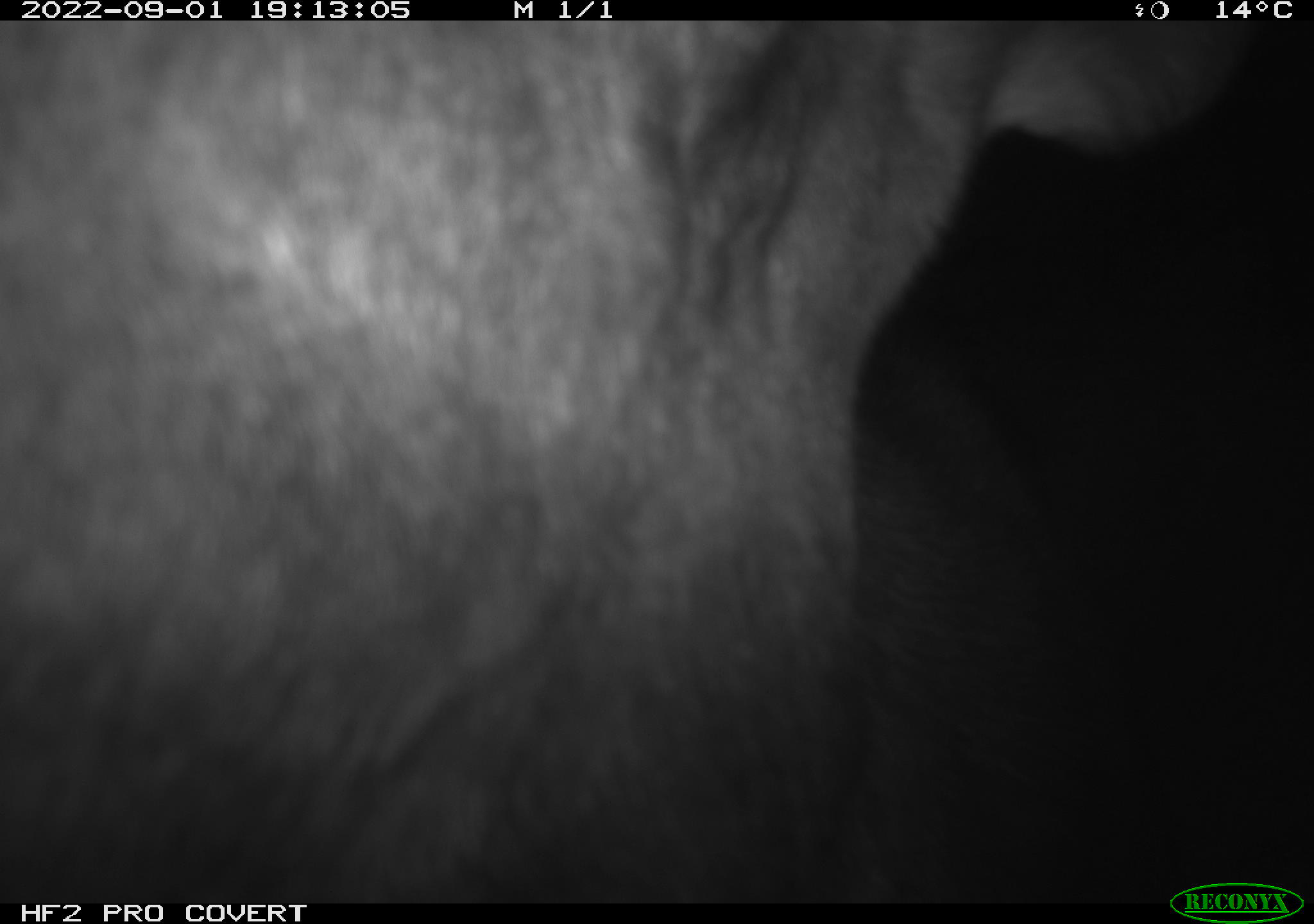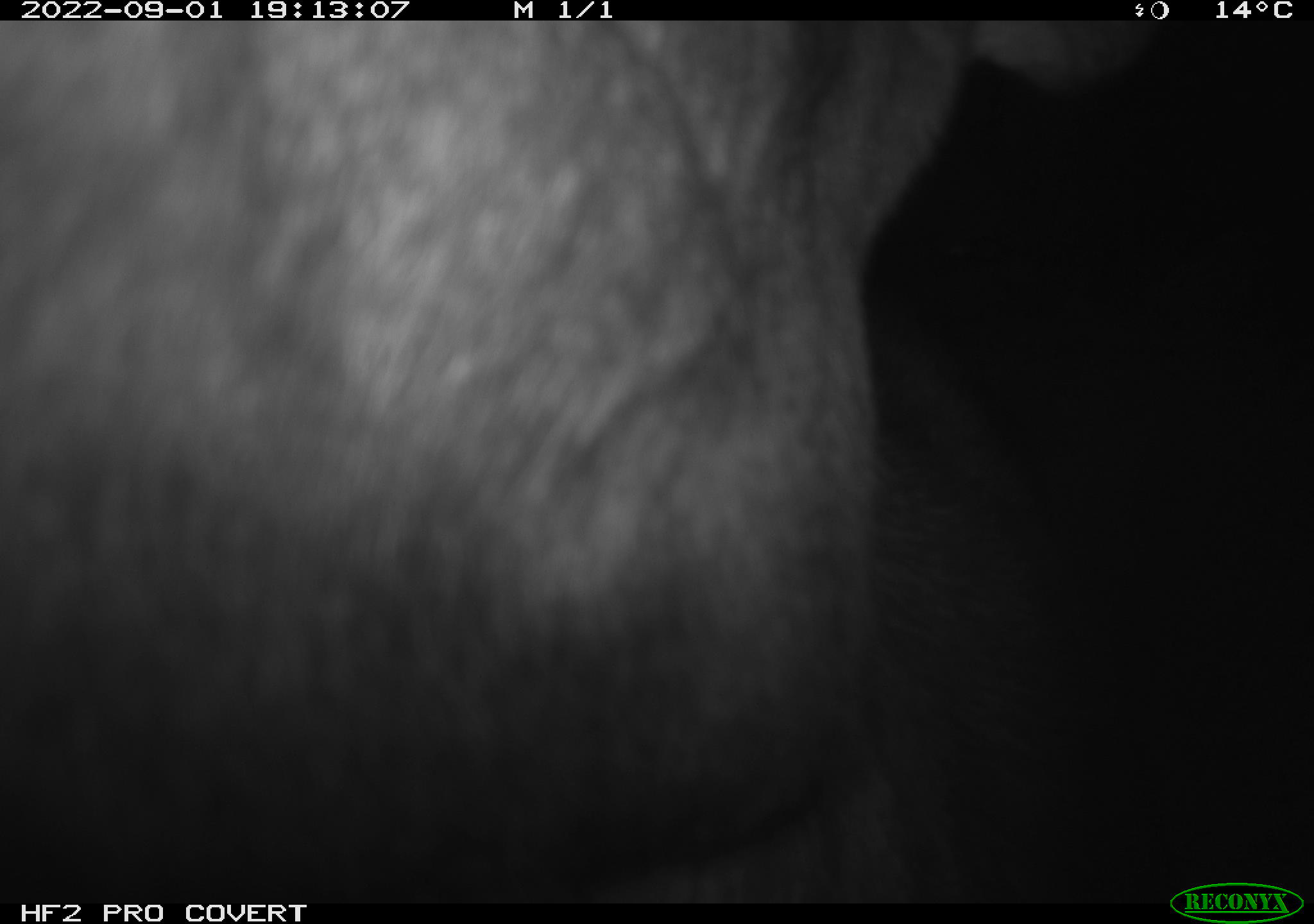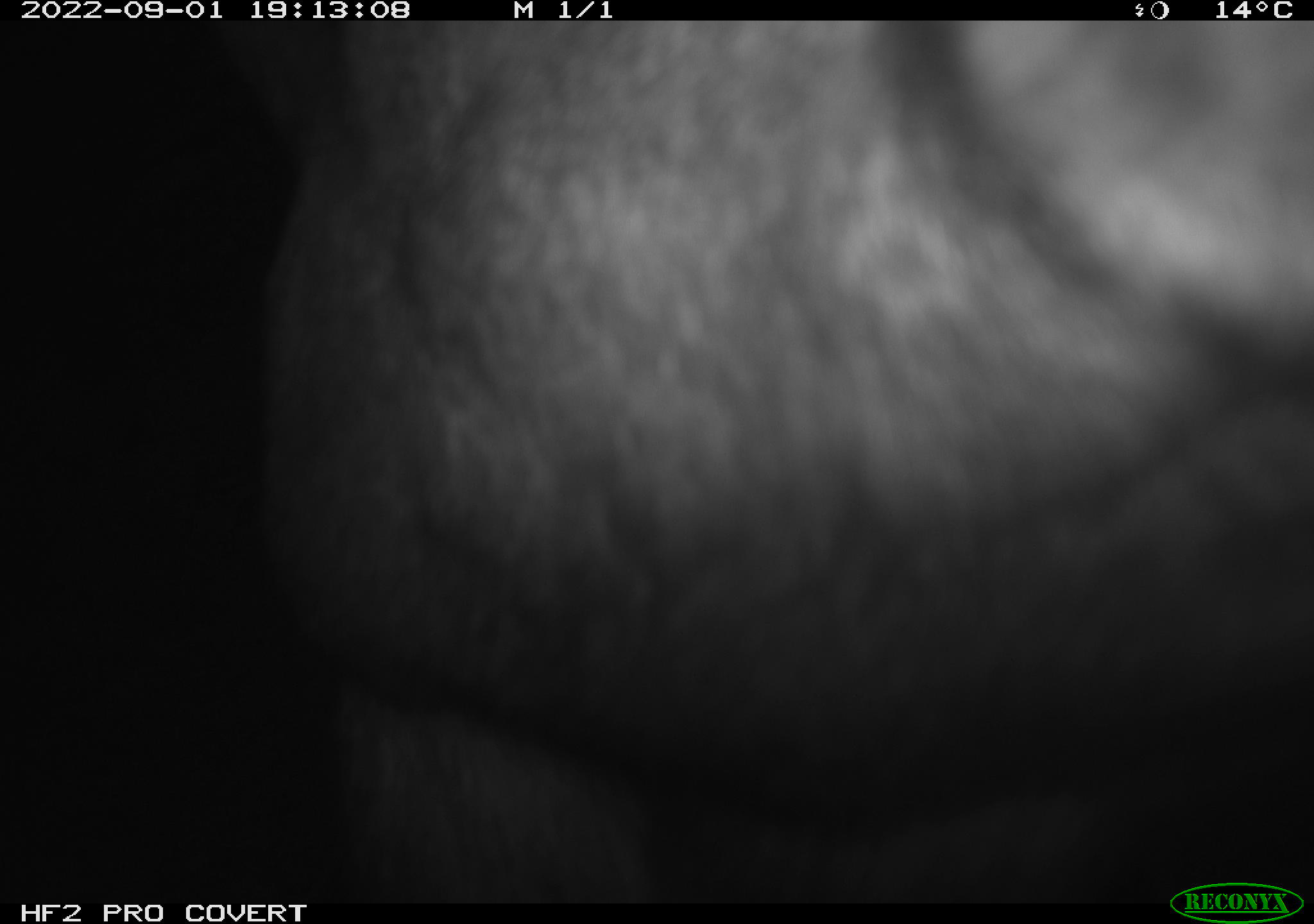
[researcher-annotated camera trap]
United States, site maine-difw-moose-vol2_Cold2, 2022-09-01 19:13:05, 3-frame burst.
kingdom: Animalia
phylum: Chordata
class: Mammalia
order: Artiodactyla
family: Cervidae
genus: Alces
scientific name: Alces alces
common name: moose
Moose (Alces alces).